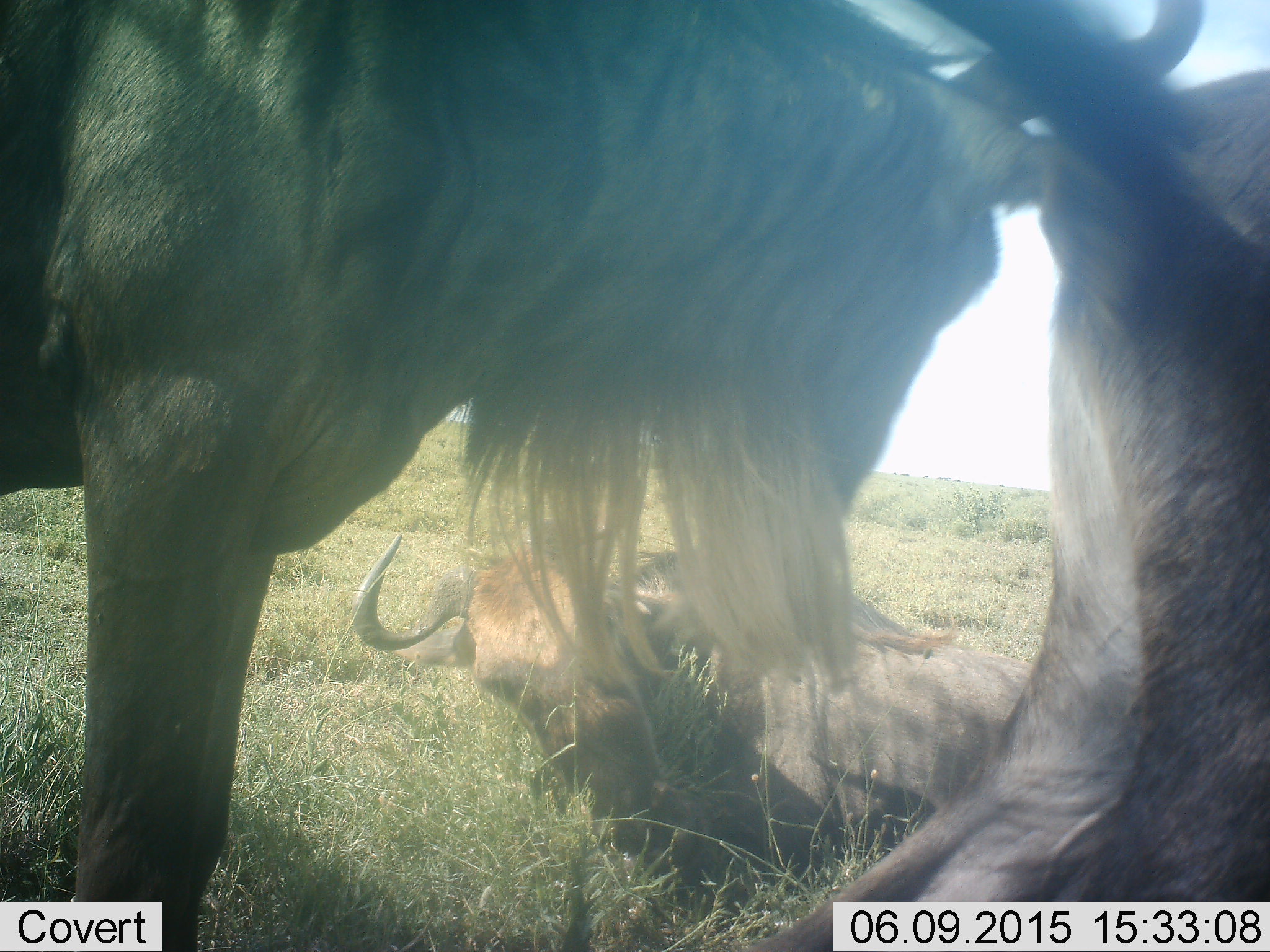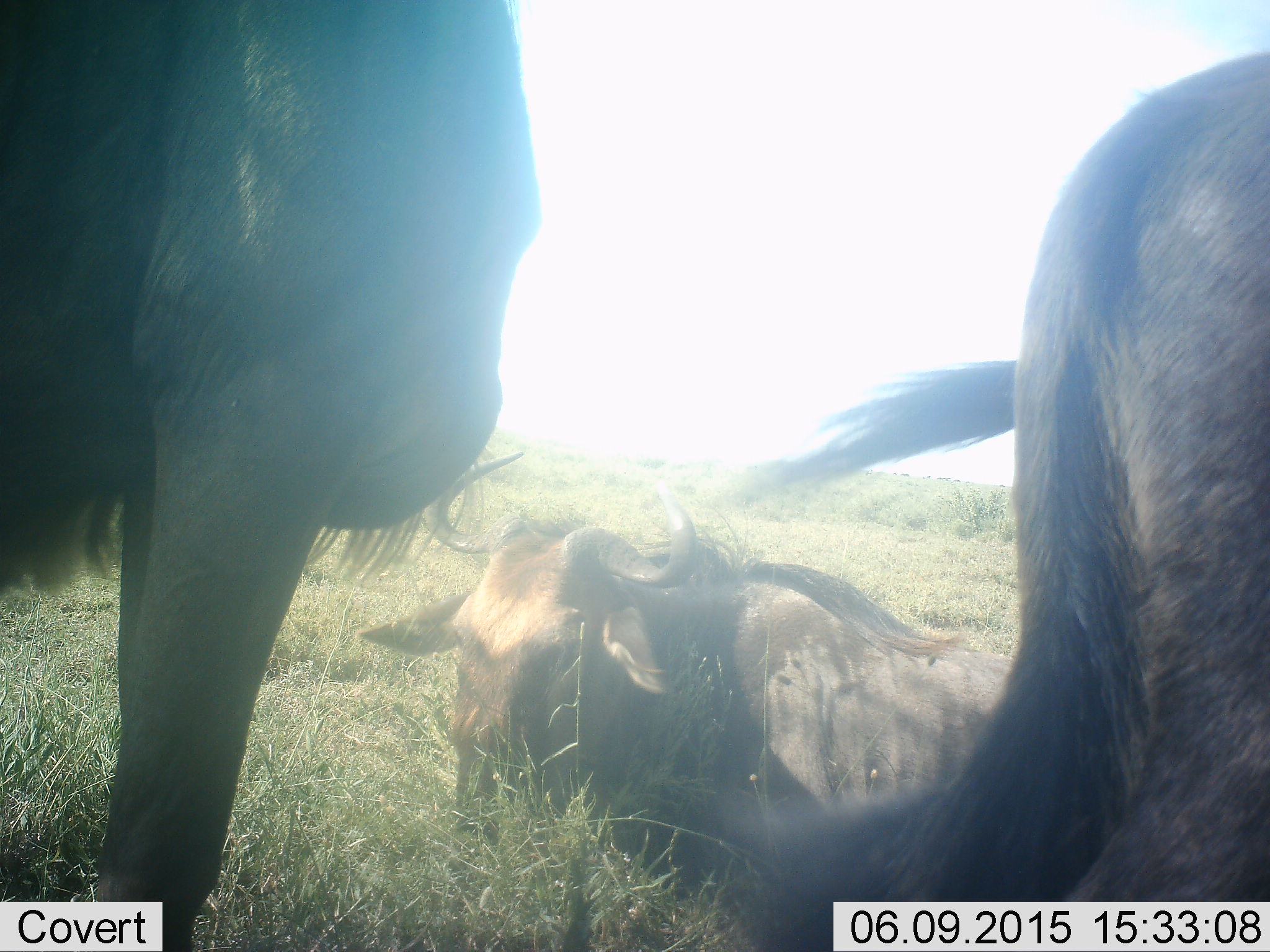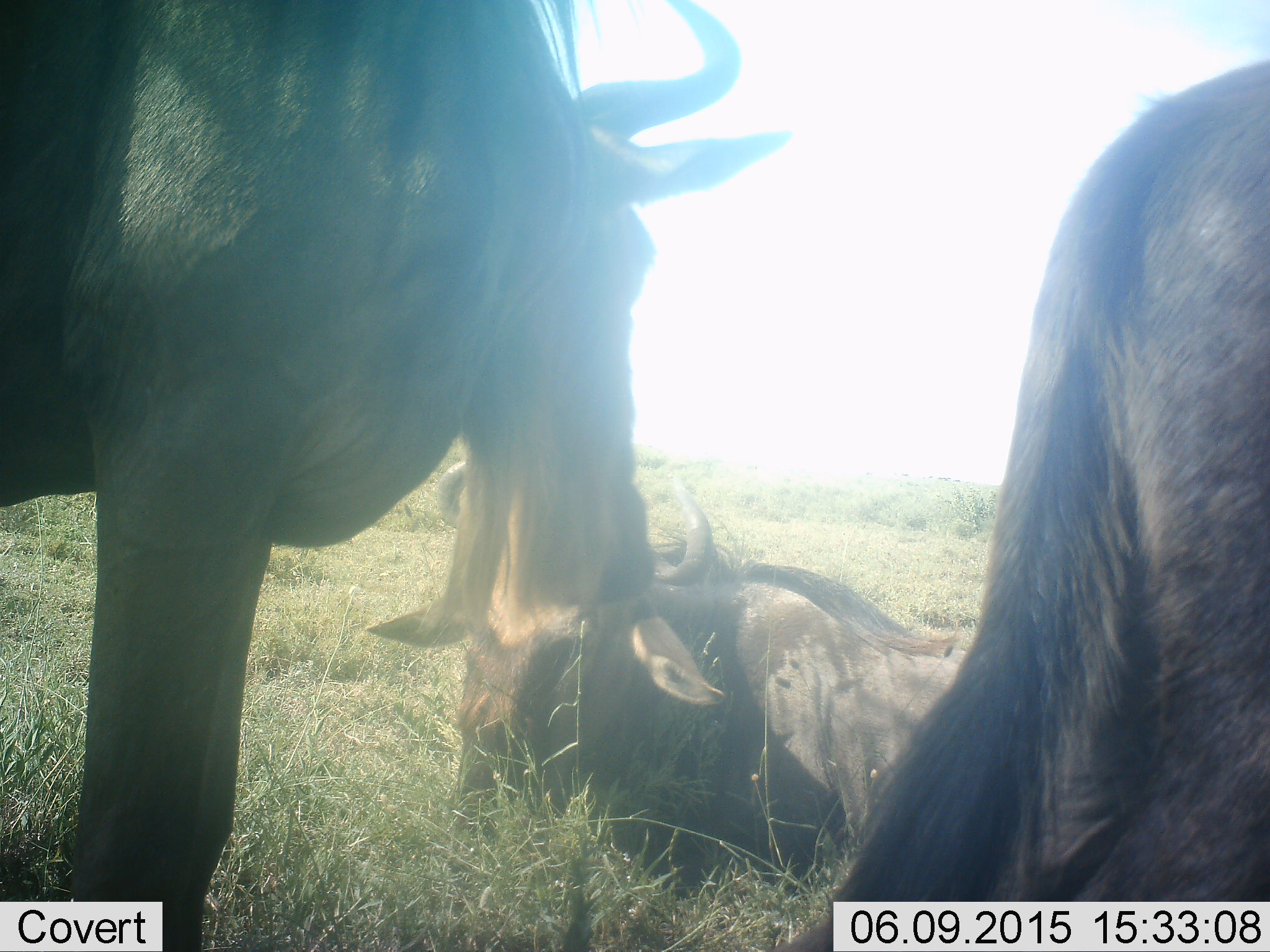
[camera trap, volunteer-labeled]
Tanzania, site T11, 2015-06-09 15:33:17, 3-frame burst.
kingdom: Animalia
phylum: Chordata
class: Mammalia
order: Artiodactyla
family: Bovidae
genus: Connochaetes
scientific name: Connochaetes taurinus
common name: blue wildebeest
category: wildebeest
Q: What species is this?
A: Wildebeest (blue wildebeest) (Connochaetes taurinus).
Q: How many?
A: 3.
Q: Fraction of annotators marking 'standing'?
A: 90%.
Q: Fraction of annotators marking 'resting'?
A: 100%.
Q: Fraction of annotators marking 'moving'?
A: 0%.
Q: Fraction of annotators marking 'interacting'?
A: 10%.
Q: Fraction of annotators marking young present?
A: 10%.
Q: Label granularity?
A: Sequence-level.